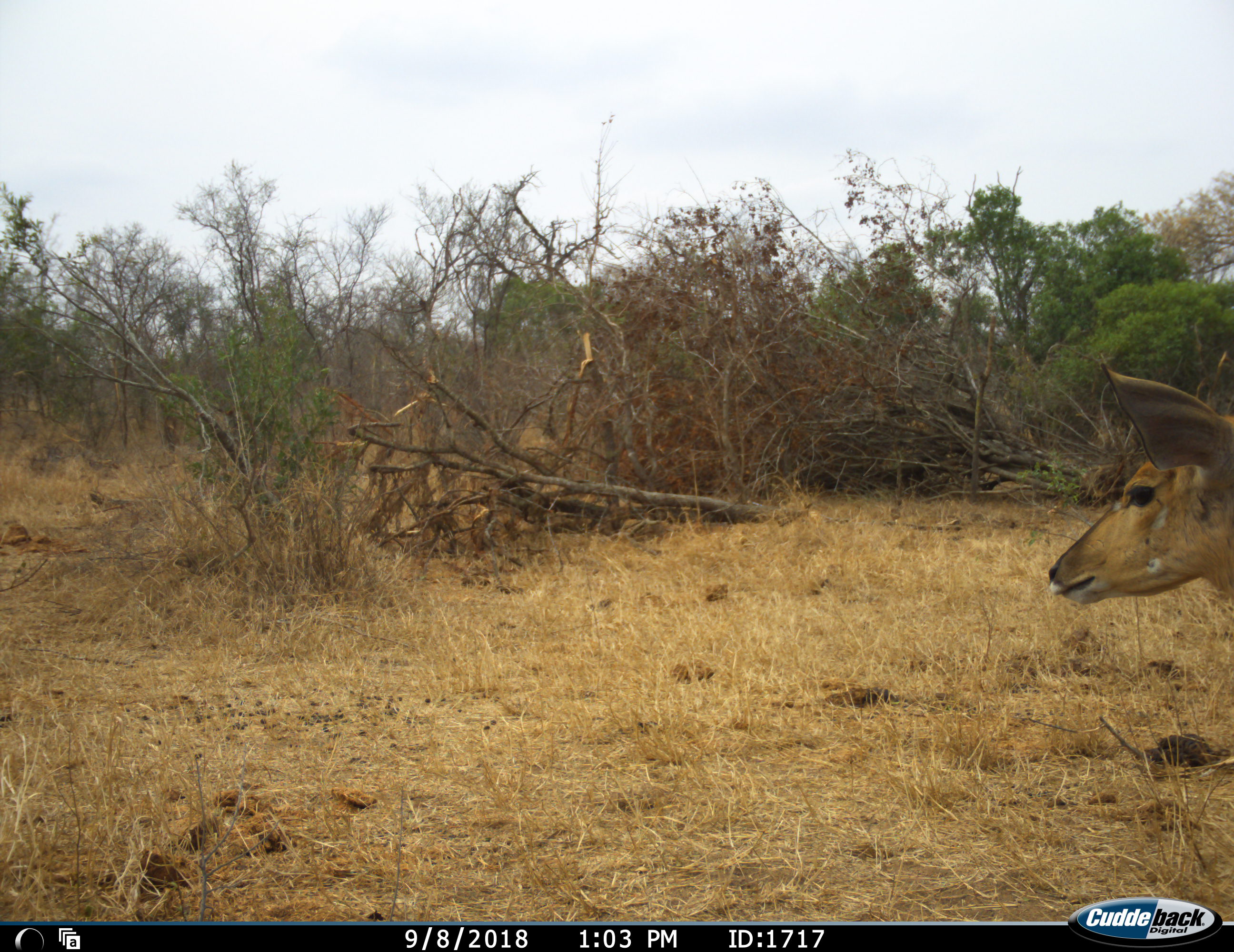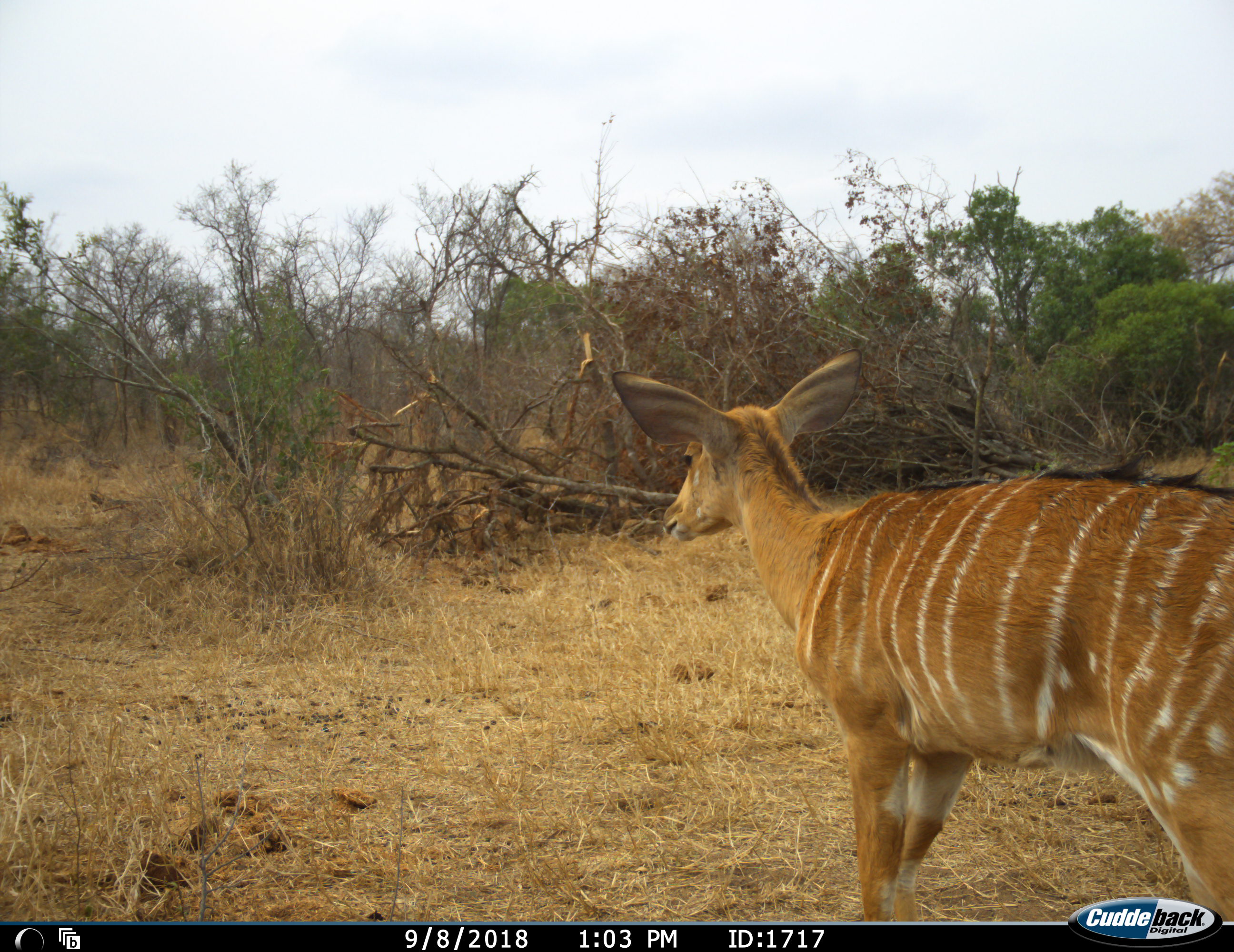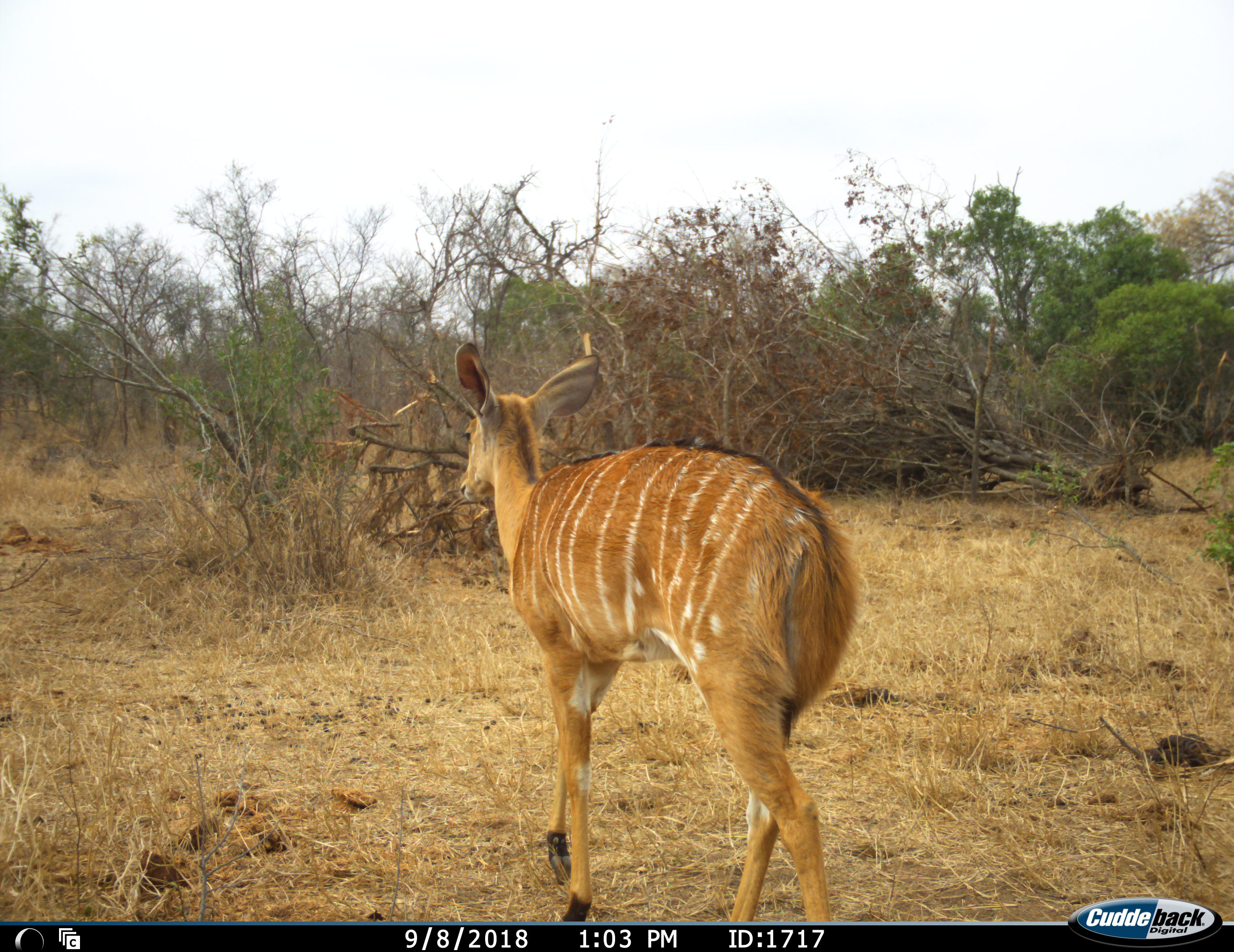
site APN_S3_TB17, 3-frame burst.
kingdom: Animalia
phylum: Chordata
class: Mammalia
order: Artiodactyla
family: Bovidae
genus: Tragelaphus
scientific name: Tragelaphus angasii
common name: nyala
Nyala (Tragelaphus angasii), count 1. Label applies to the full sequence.